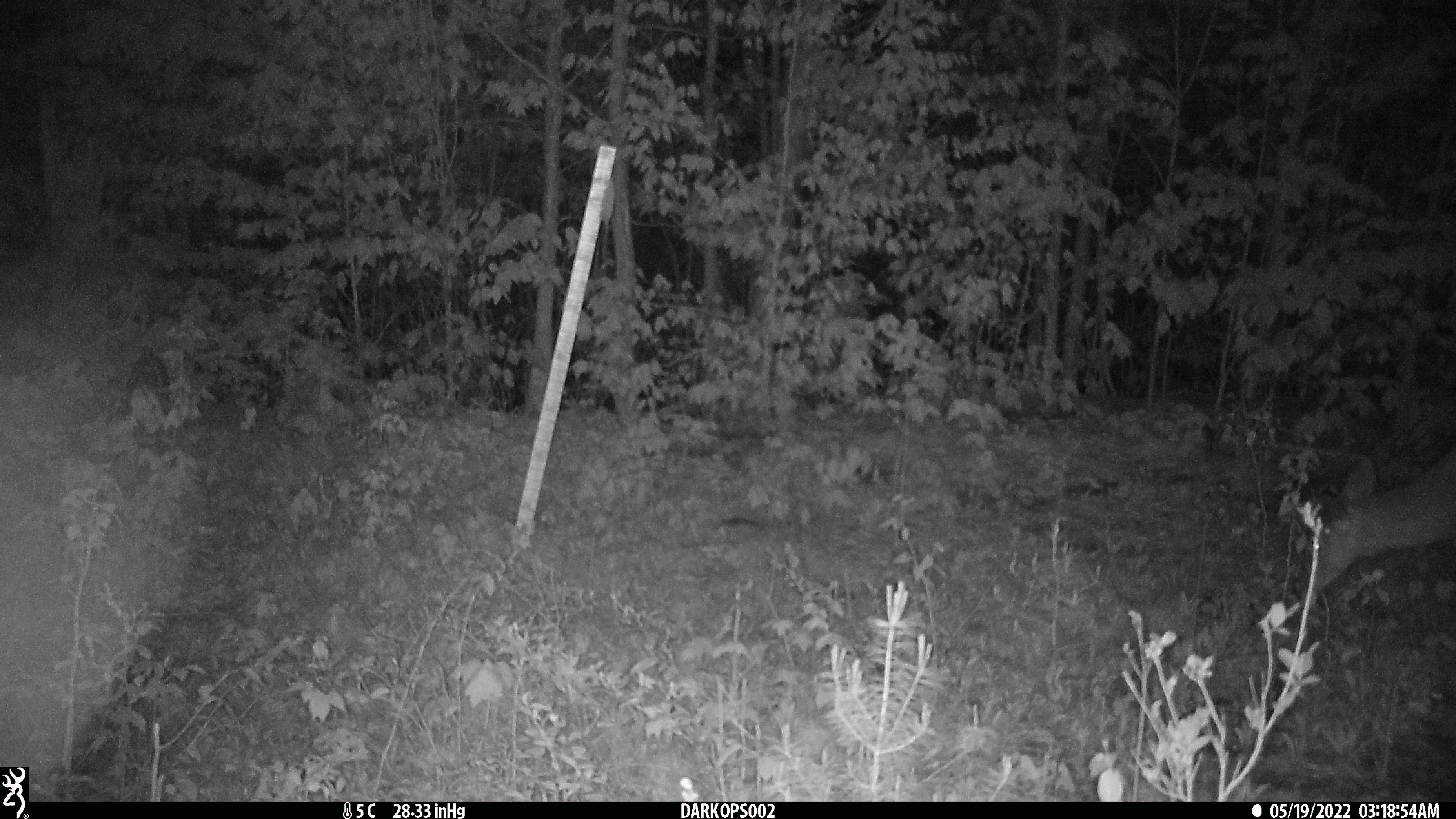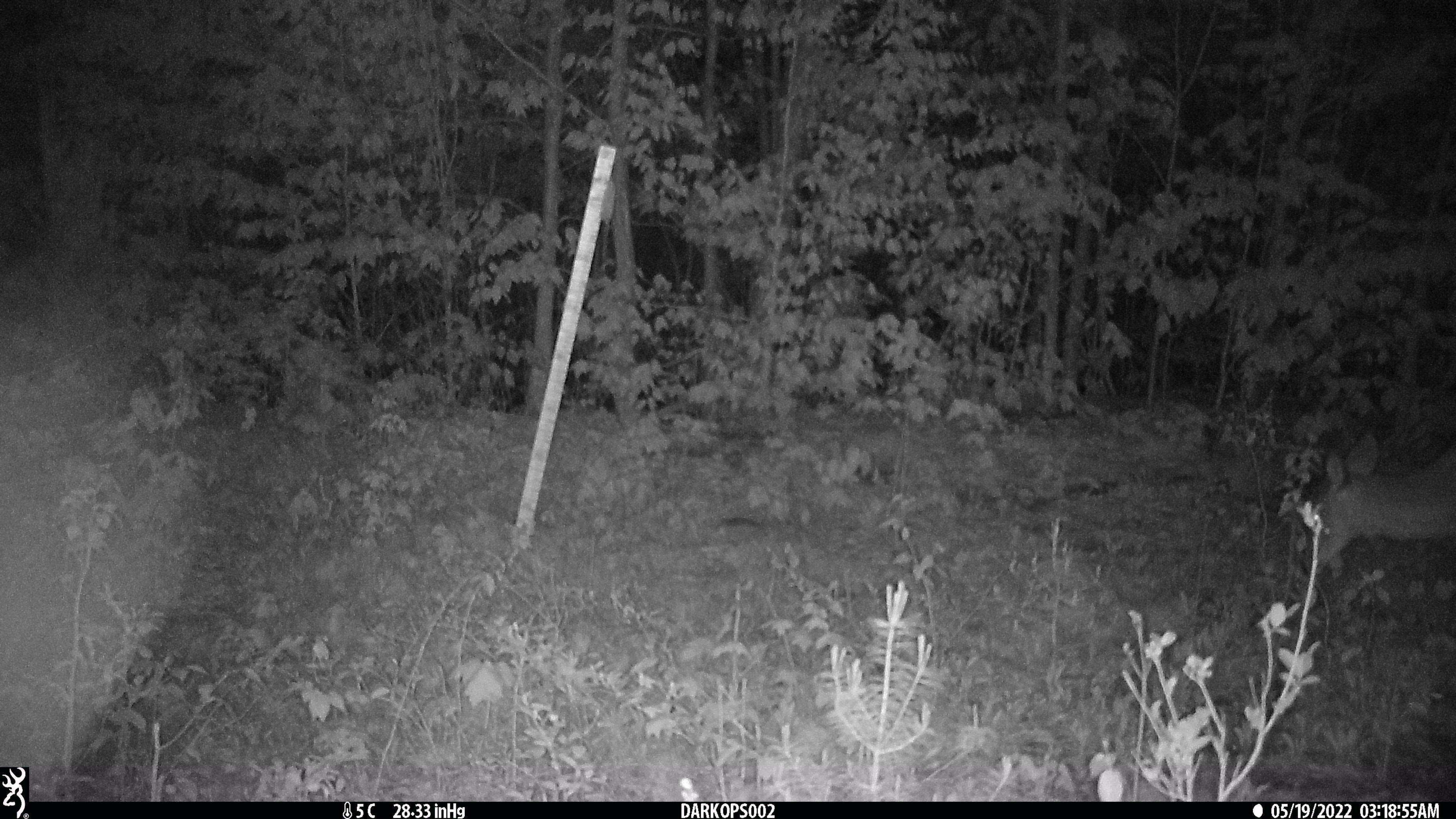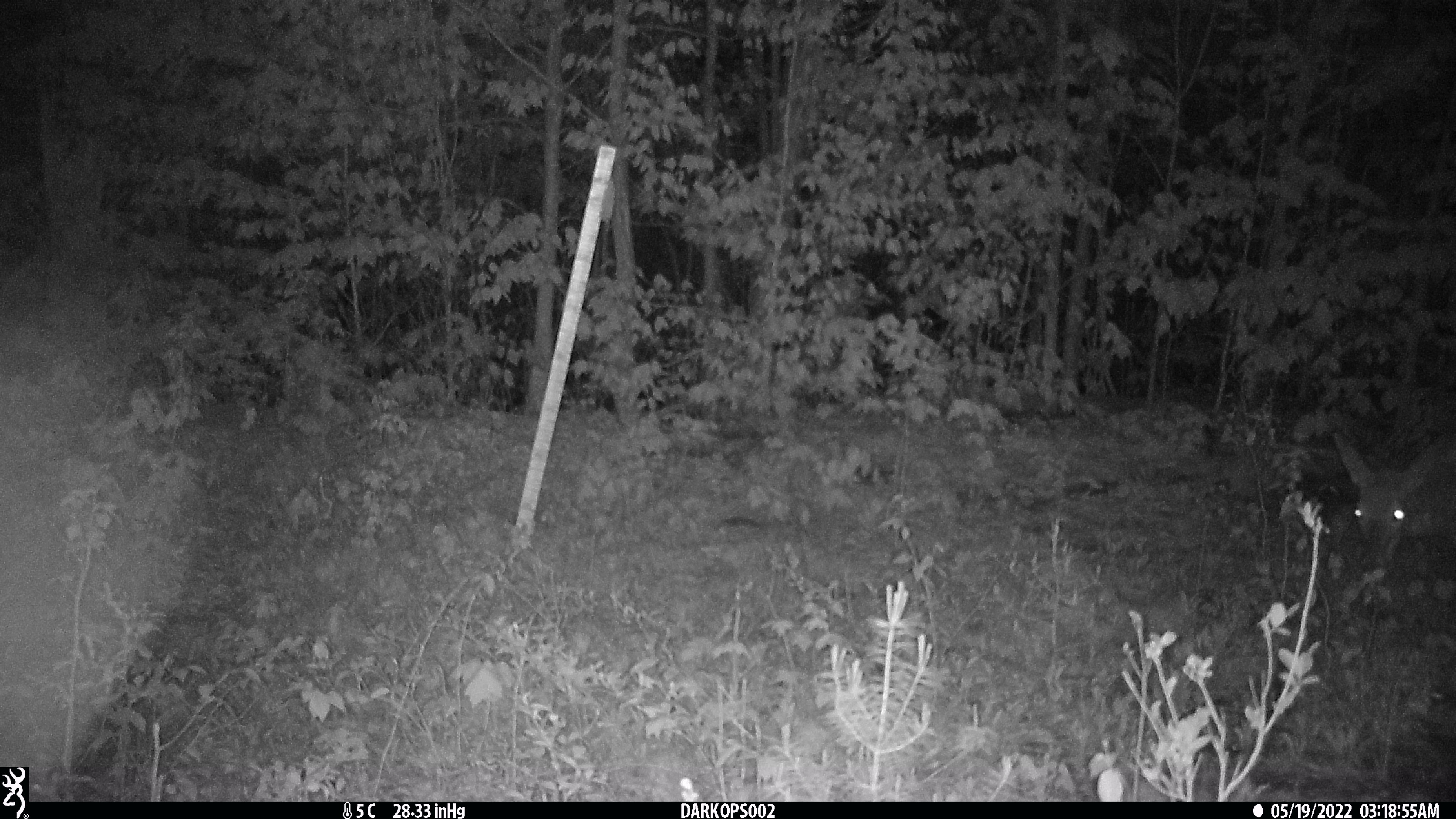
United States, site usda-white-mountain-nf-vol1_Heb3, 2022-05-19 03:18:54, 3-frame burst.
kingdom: Animalia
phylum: Chordata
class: Mammalia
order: Artiodactyla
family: Cervidae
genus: Odocoileus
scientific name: Odocoileus virginianus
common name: white-tailed deer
White-tailed deer (Odocoileus virginianus).